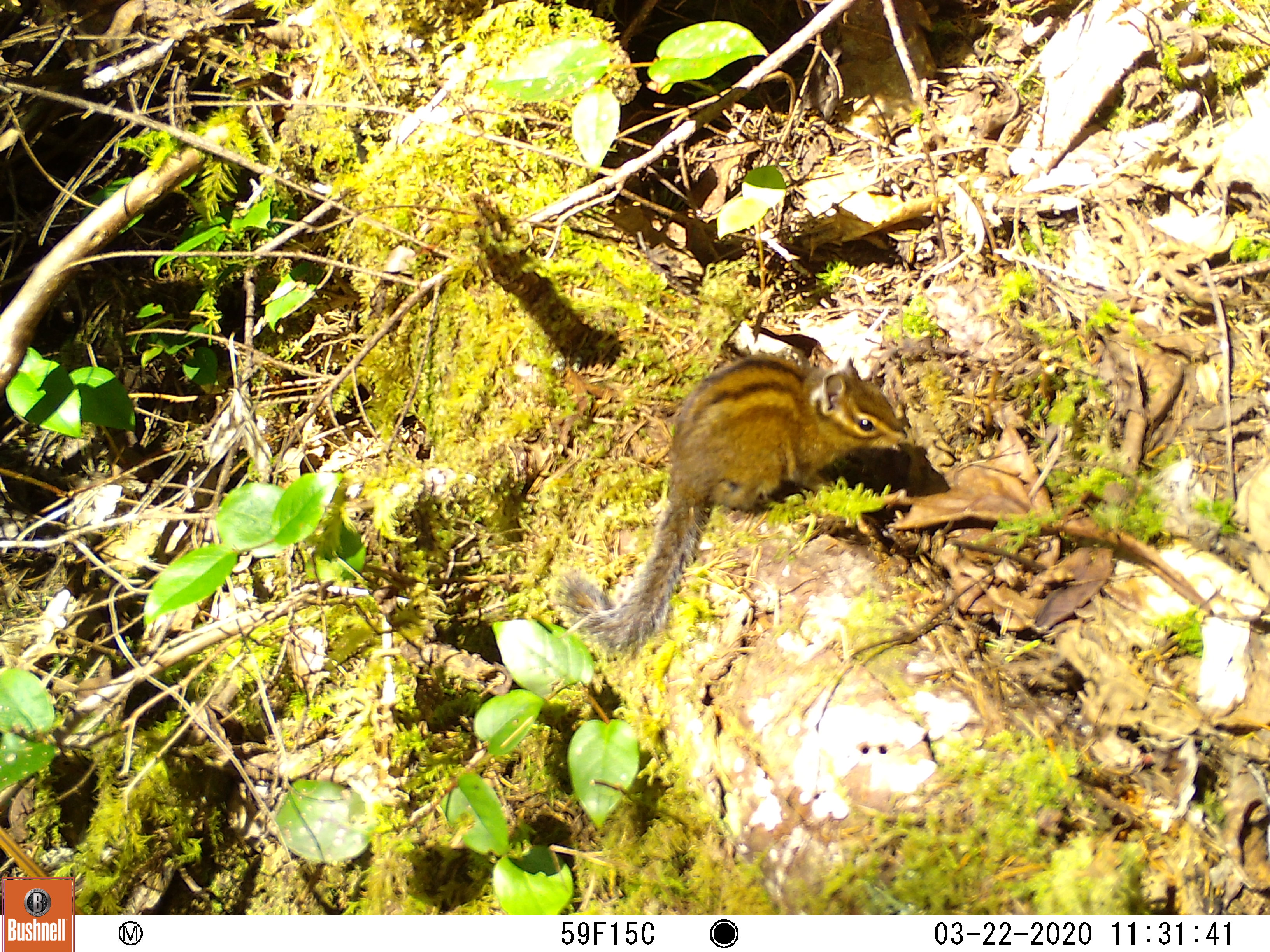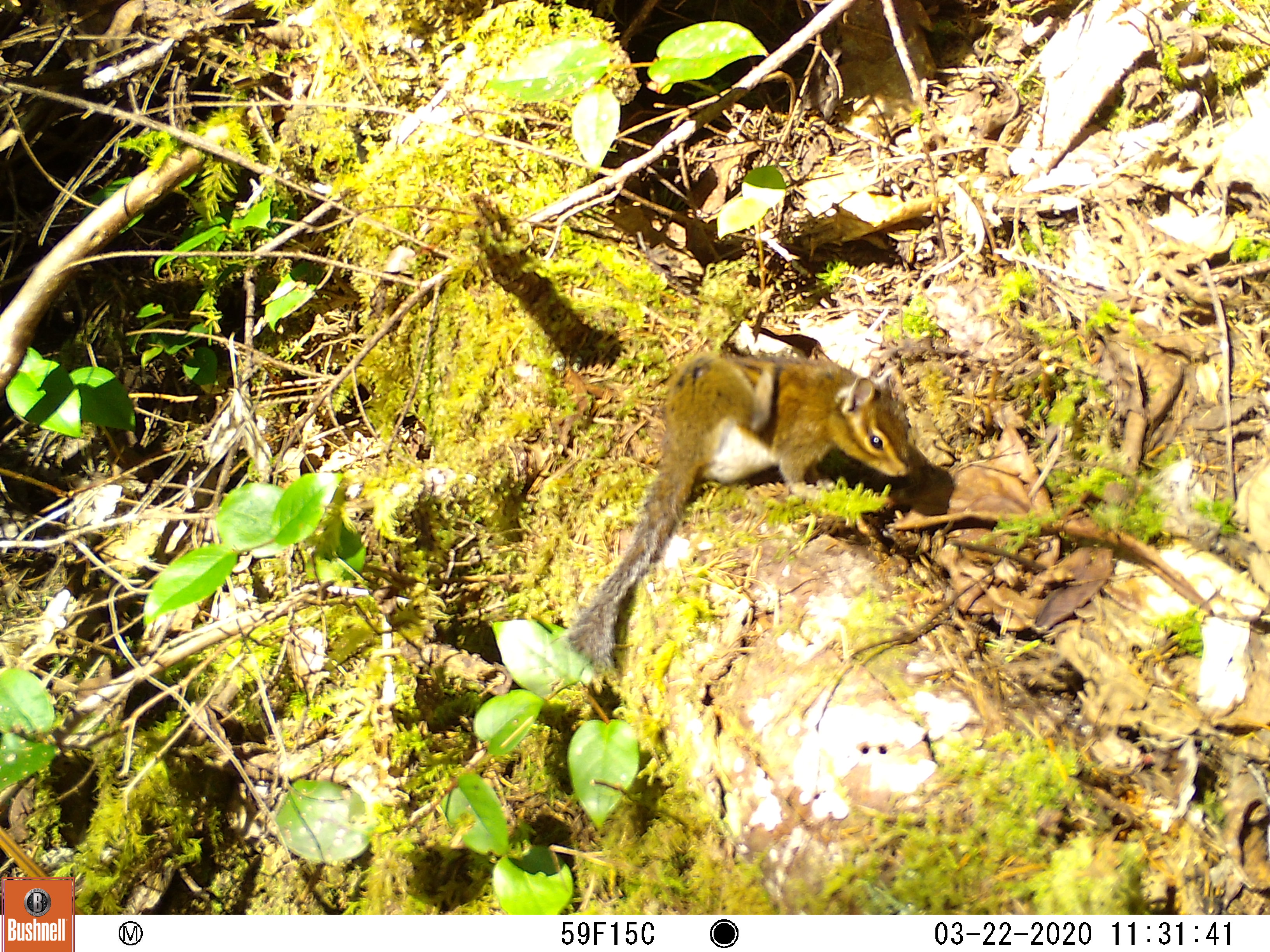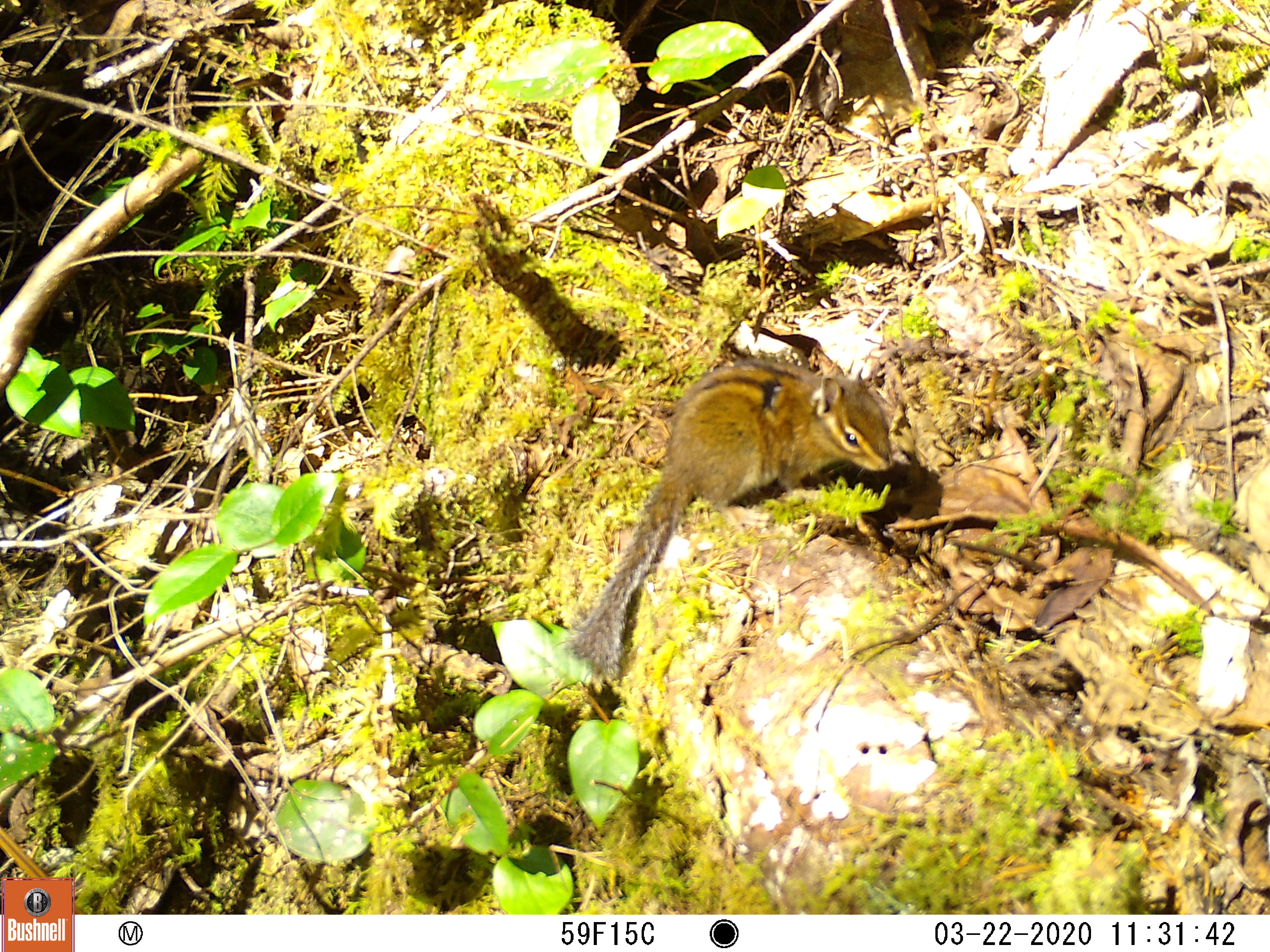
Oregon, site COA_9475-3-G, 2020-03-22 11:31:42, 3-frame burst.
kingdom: Animalia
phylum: Chordata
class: Mammalia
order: Rodentia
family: Sciuridae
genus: Neotamias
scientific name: Neotamias townsendii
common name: townsend's chipmunk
Townsend's chipmunk (Neotamias townsendii).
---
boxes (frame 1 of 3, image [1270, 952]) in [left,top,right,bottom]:
townsend's chipmunk: [549,325,922,666]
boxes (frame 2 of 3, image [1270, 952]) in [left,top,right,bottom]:
townsend's chipmunk: [561,336,933,686]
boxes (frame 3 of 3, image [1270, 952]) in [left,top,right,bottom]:
townsend's chipmunk: [558,353,909,688]